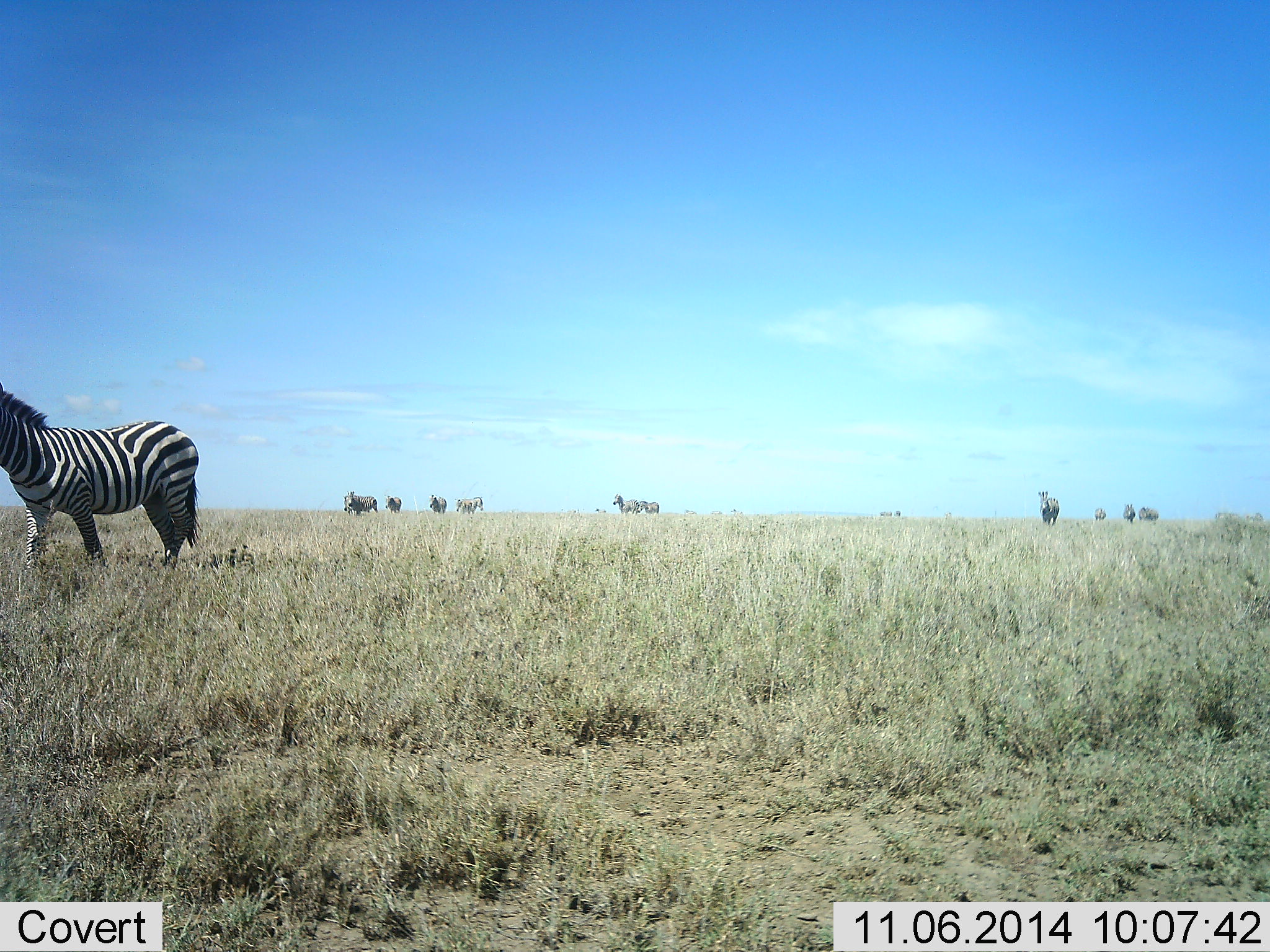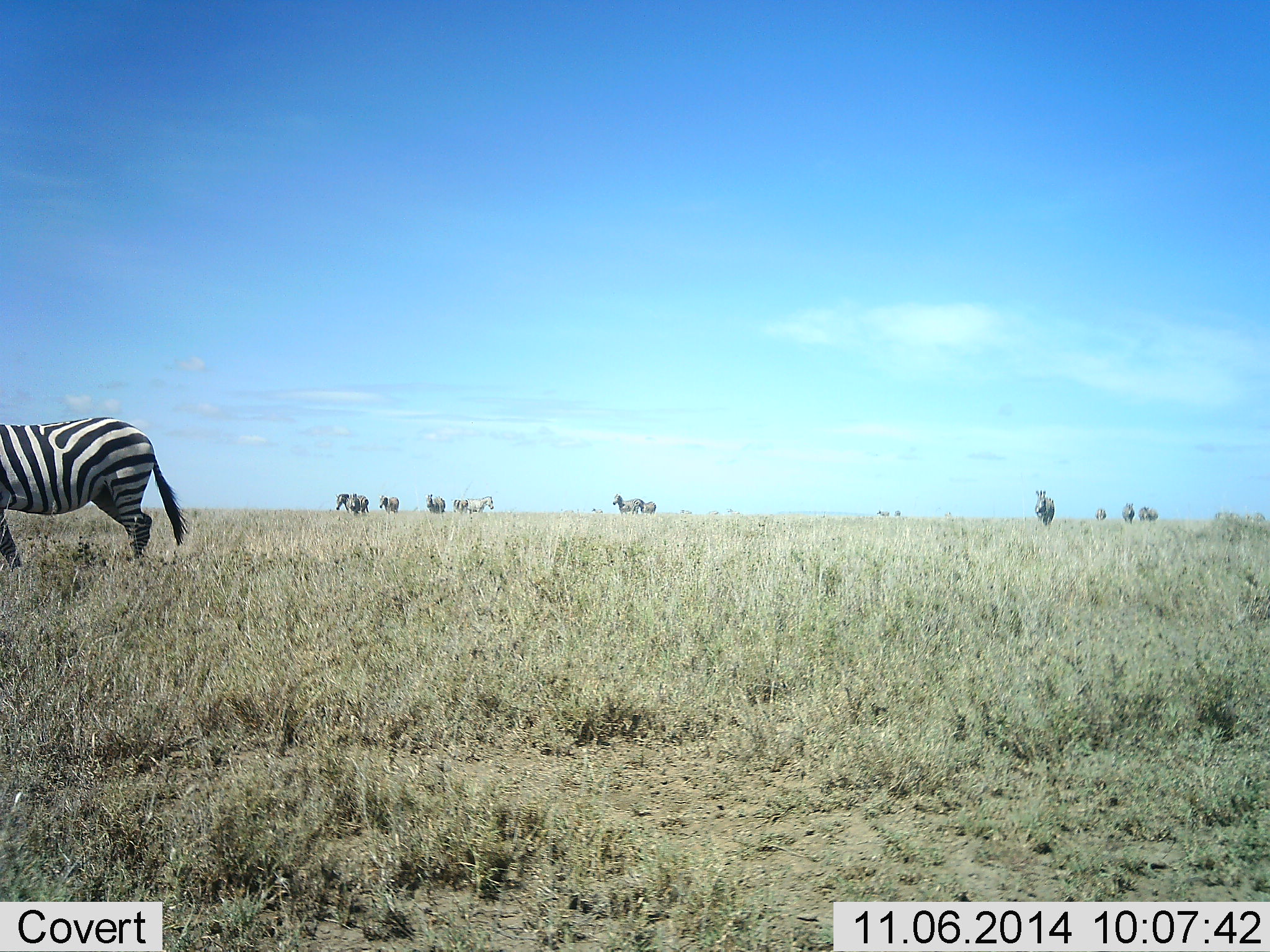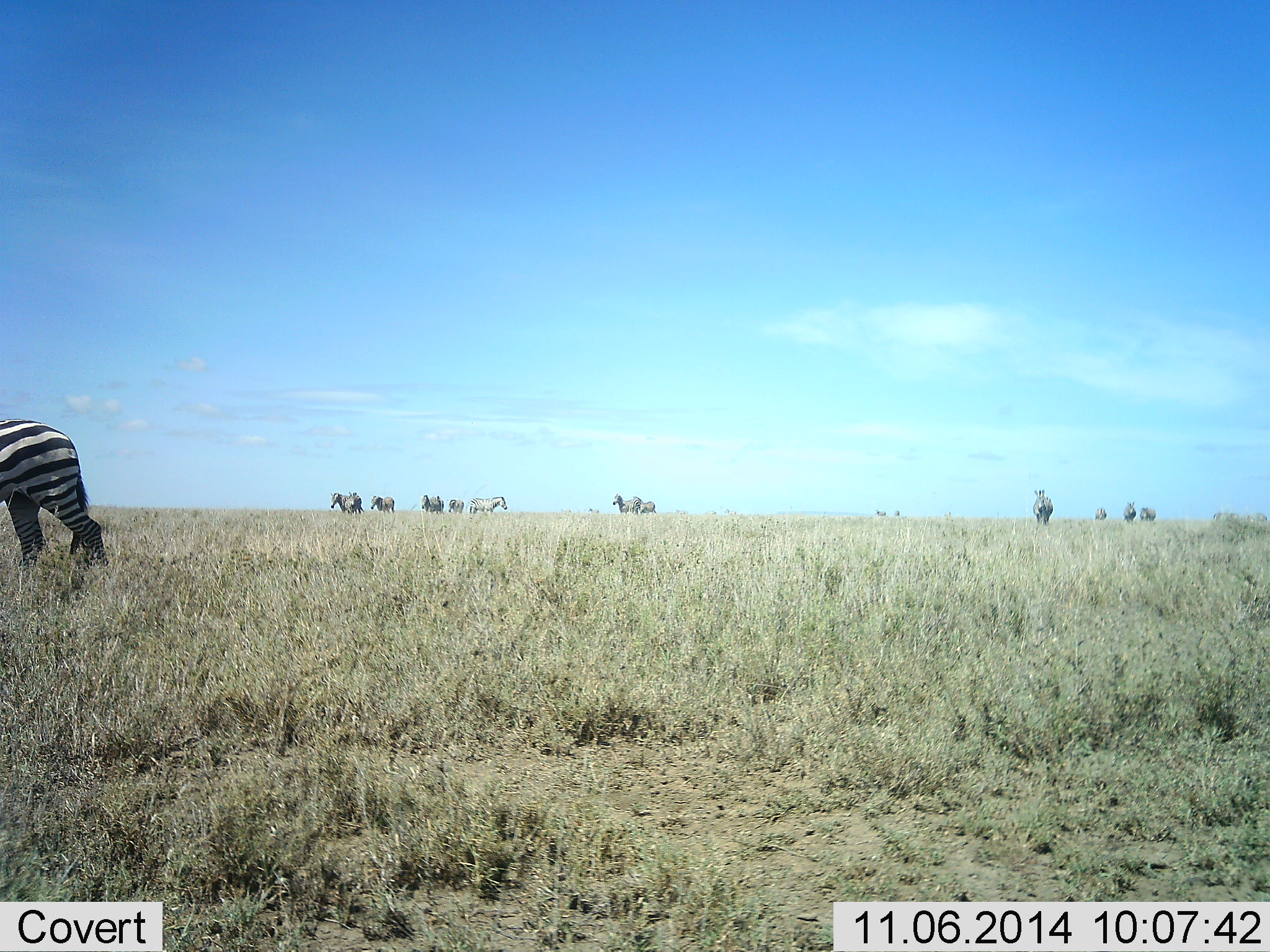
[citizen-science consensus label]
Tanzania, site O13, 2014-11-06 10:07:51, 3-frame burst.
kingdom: Animalia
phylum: Chordata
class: Mammalia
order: Perissodactyla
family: Equidae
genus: Equus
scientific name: Equus quagga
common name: plains zebra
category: zebra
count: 11-50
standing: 90%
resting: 0%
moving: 80%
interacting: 0%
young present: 0%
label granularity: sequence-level